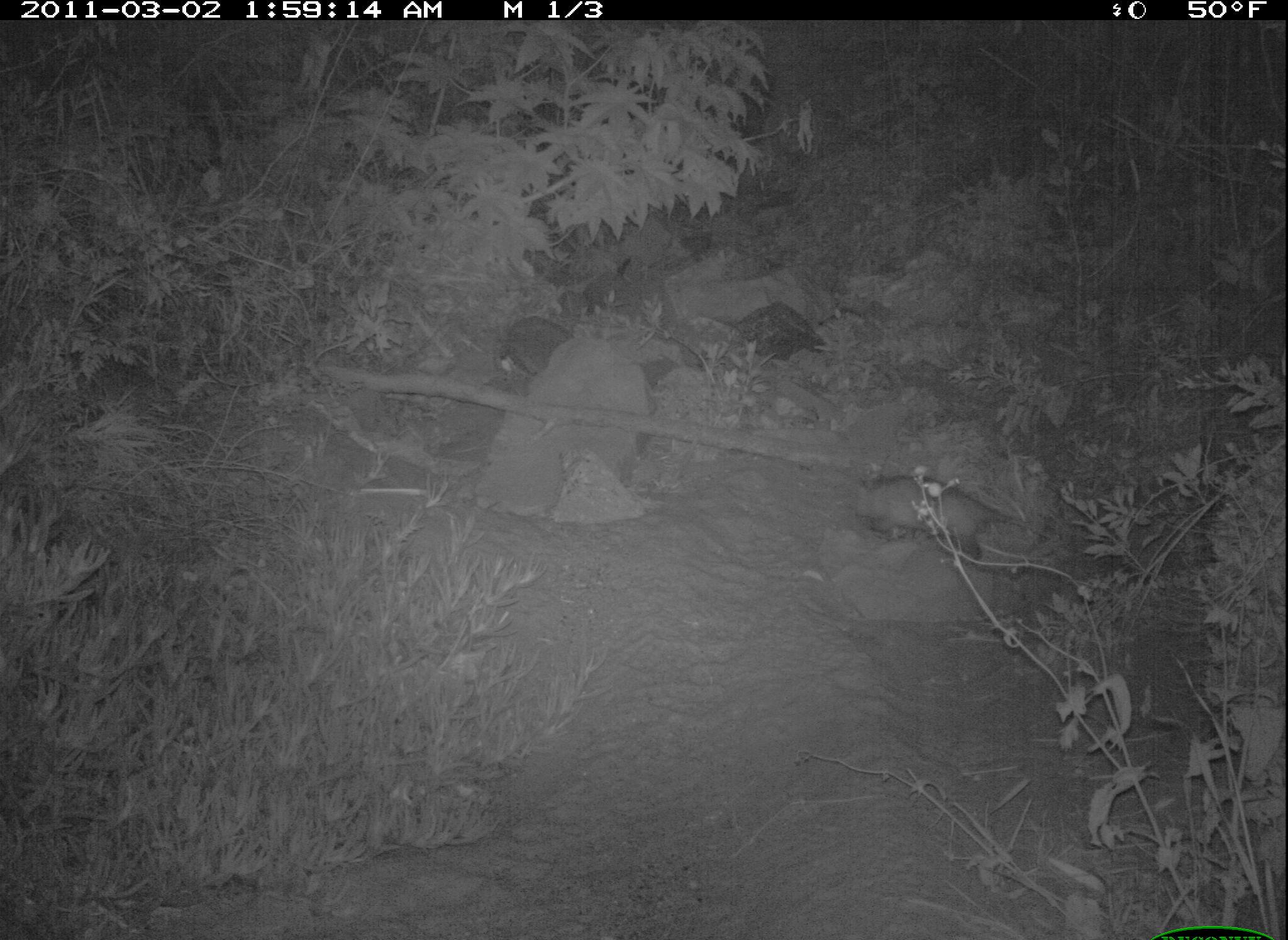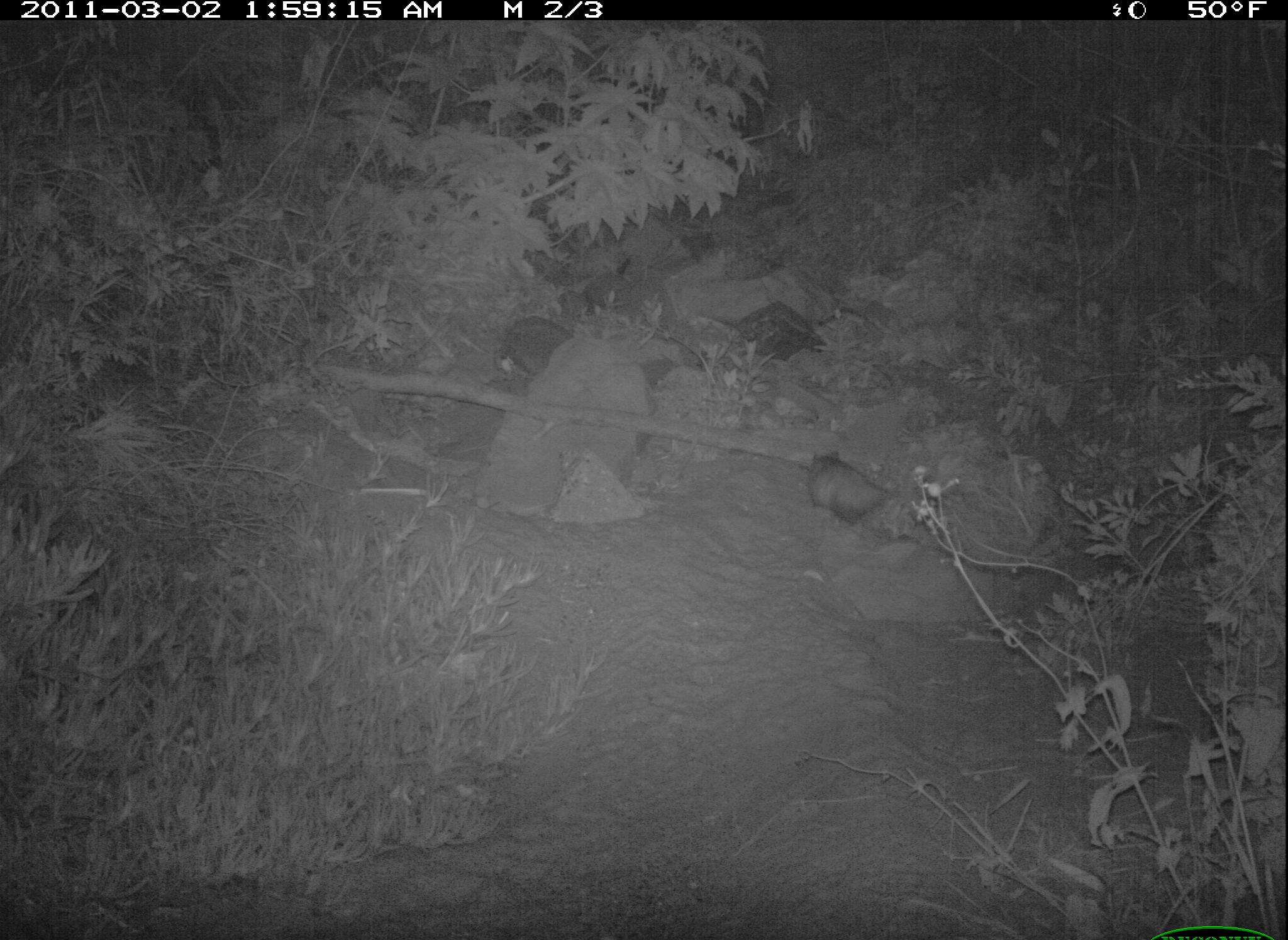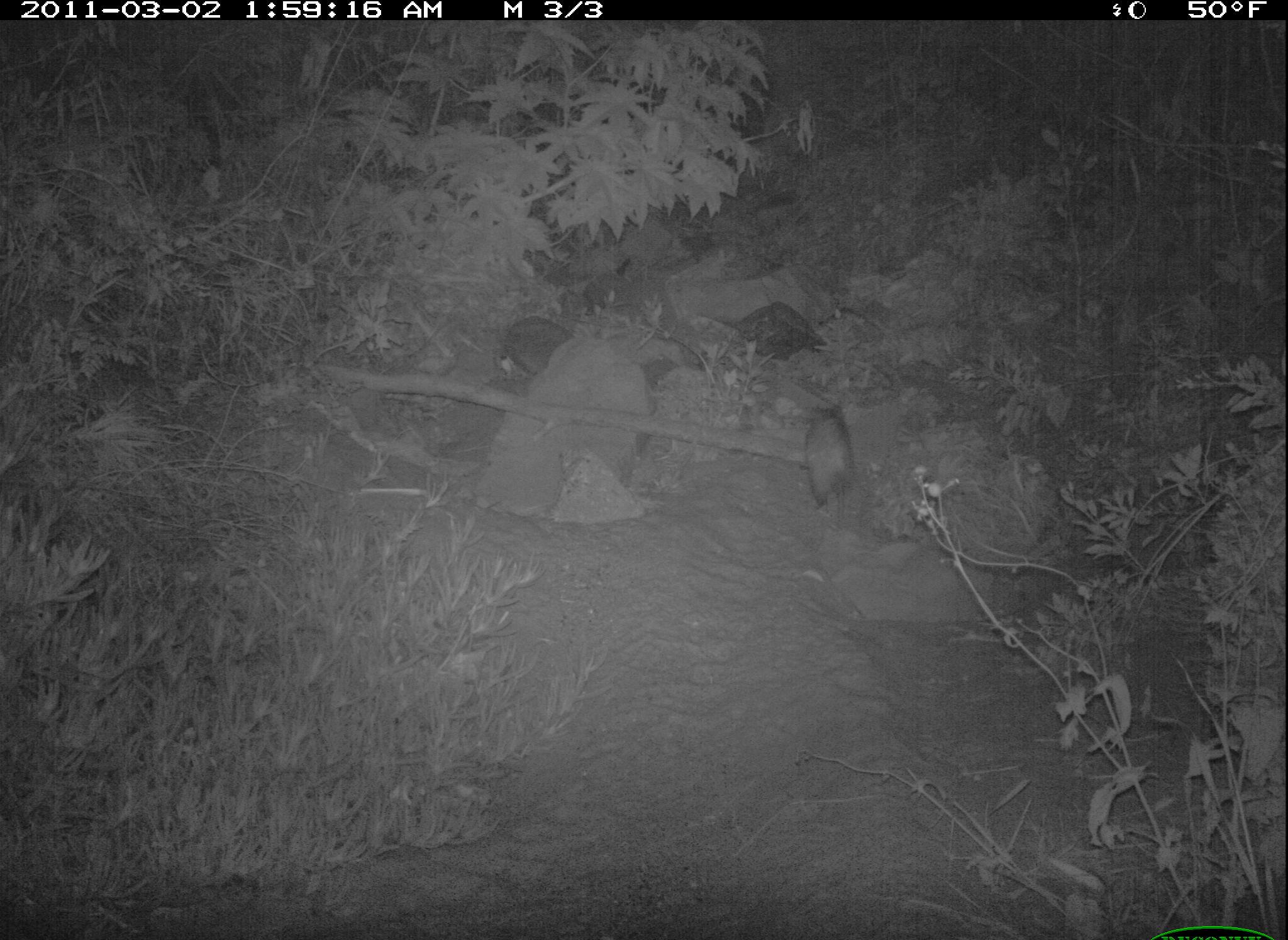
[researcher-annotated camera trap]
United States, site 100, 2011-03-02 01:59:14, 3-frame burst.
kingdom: Animalia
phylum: Chordata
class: Mammalia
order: Didelphimorphia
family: Didelphidae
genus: Didelphis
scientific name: Didelphis virginiana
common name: virginia opossum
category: opossum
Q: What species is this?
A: Opossum (virginia opossum) (Didelphis virginiana).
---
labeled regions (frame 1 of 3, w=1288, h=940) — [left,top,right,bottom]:
opossum: [852,464,1066,578]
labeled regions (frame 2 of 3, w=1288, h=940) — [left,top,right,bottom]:
opossum: [789,424,916,557]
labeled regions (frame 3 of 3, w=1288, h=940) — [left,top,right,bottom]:
opossum: [797,382,863,536]